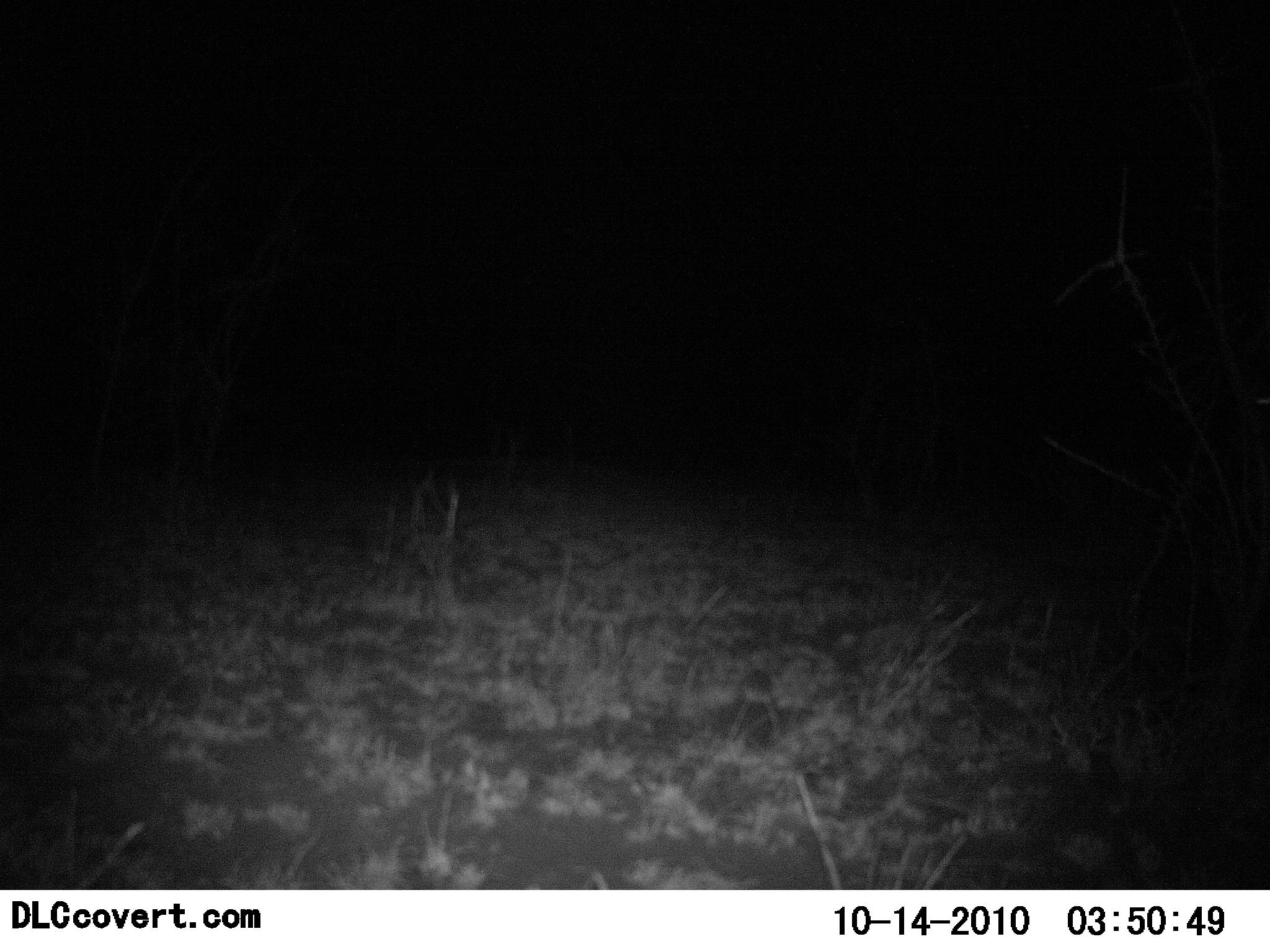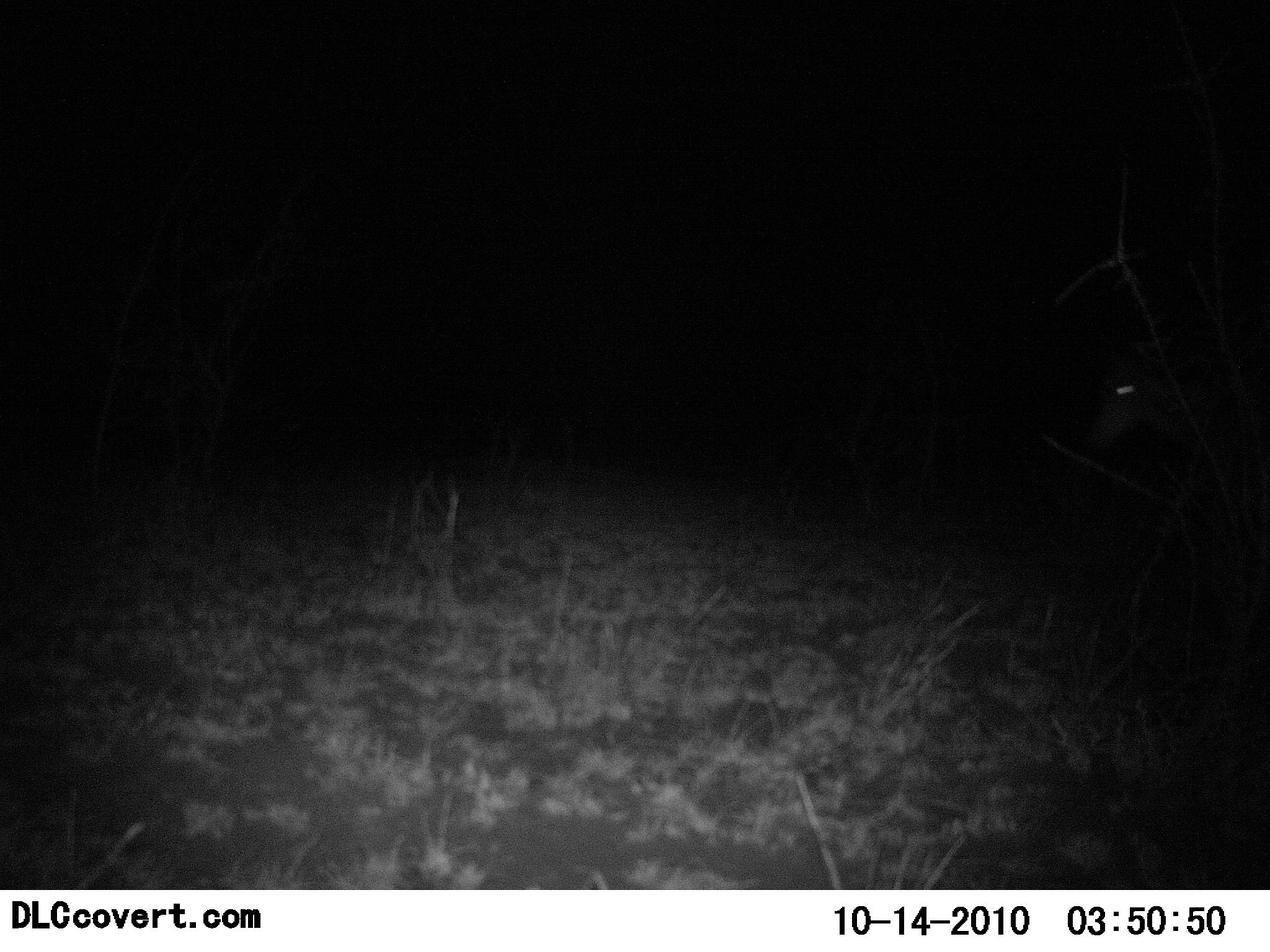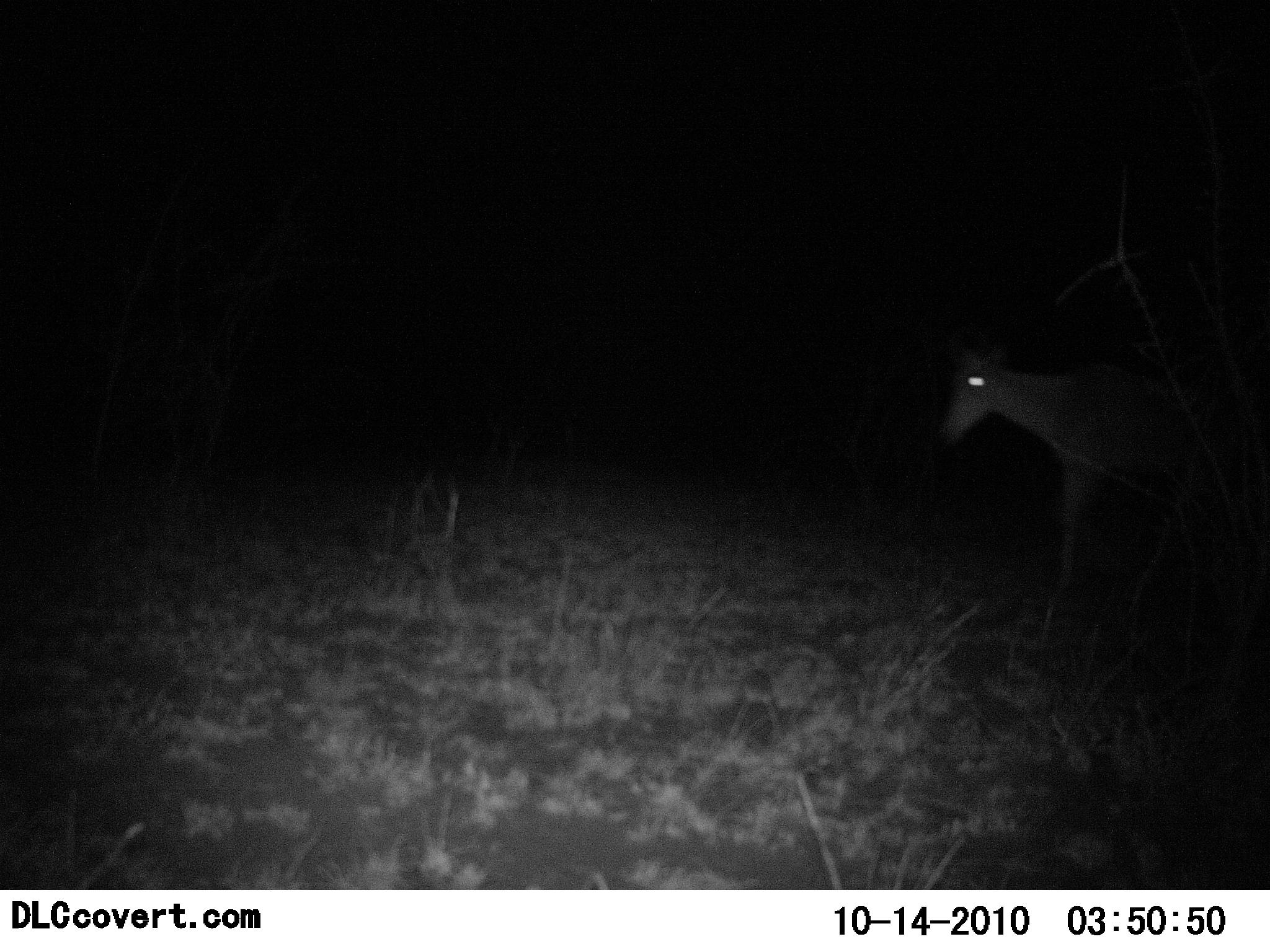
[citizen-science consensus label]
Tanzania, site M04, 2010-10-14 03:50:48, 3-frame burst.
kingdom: Animalia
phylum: Chordata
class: Mammalia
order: Artiodactyla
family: Bovidae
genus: Alcelaphus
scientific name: Alcelaphus buselaphus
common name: hartebeest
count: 1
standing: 0%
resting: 0%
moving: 100%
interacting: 0%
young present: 0%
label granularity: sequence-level